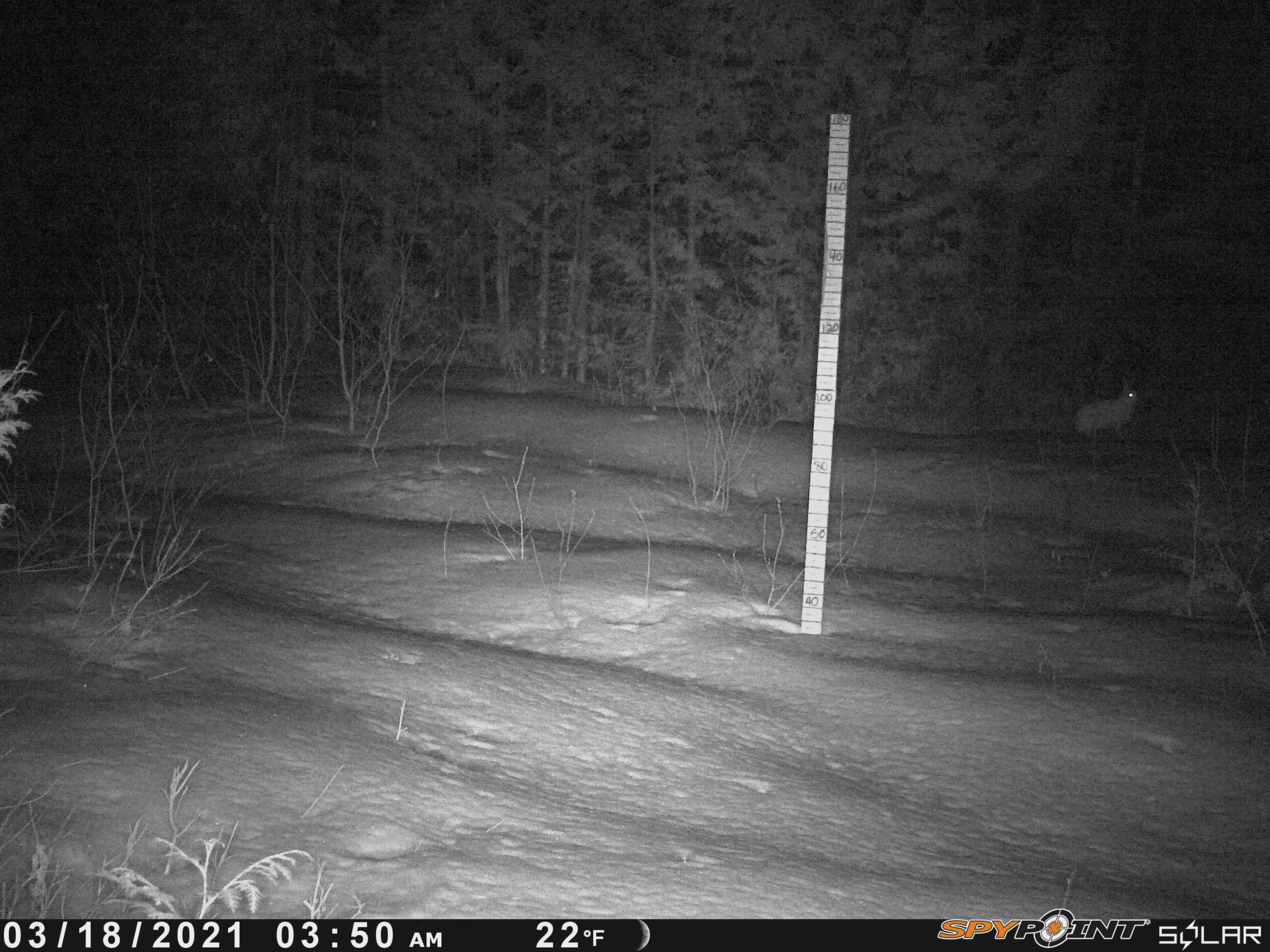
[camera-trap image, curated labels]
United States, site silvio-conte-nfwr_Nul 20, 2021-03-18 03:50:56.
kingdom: Animalia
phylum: Chordata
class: Mammalia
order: Lagomorpha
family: Leporidae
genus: Lepus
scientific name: Lepus americanus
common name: snowshoe hare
Snowshoe hare (Lepus americanus).